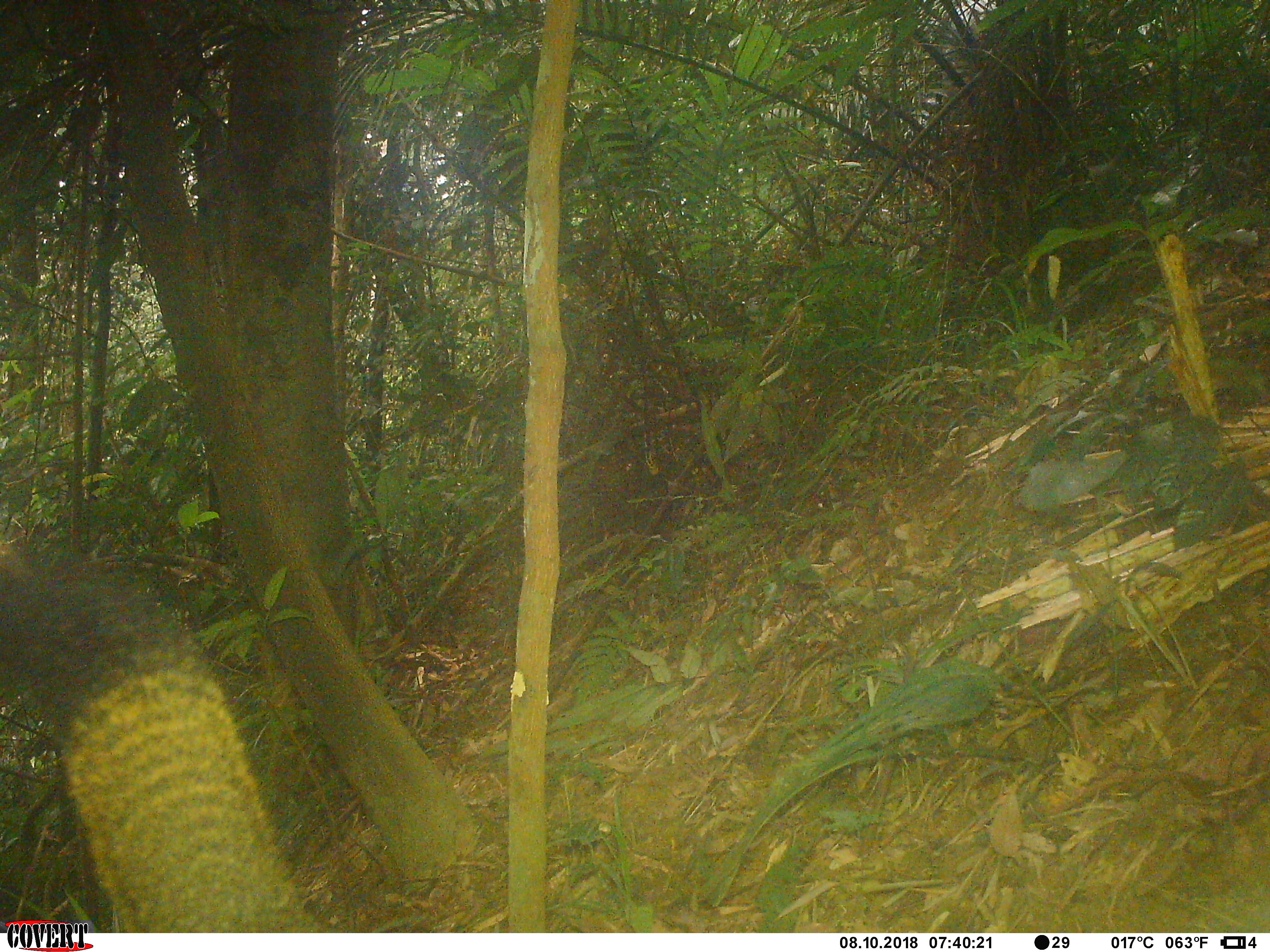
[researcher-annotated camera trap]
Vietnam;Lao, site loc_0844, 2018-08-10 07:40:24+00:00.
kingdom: Animalia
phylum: Chordata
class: Mammalia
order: Rodentia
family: Sciuridae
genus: Sciurus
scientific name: Sciurus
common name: squirrel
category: unidentified squirrel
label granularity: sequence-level